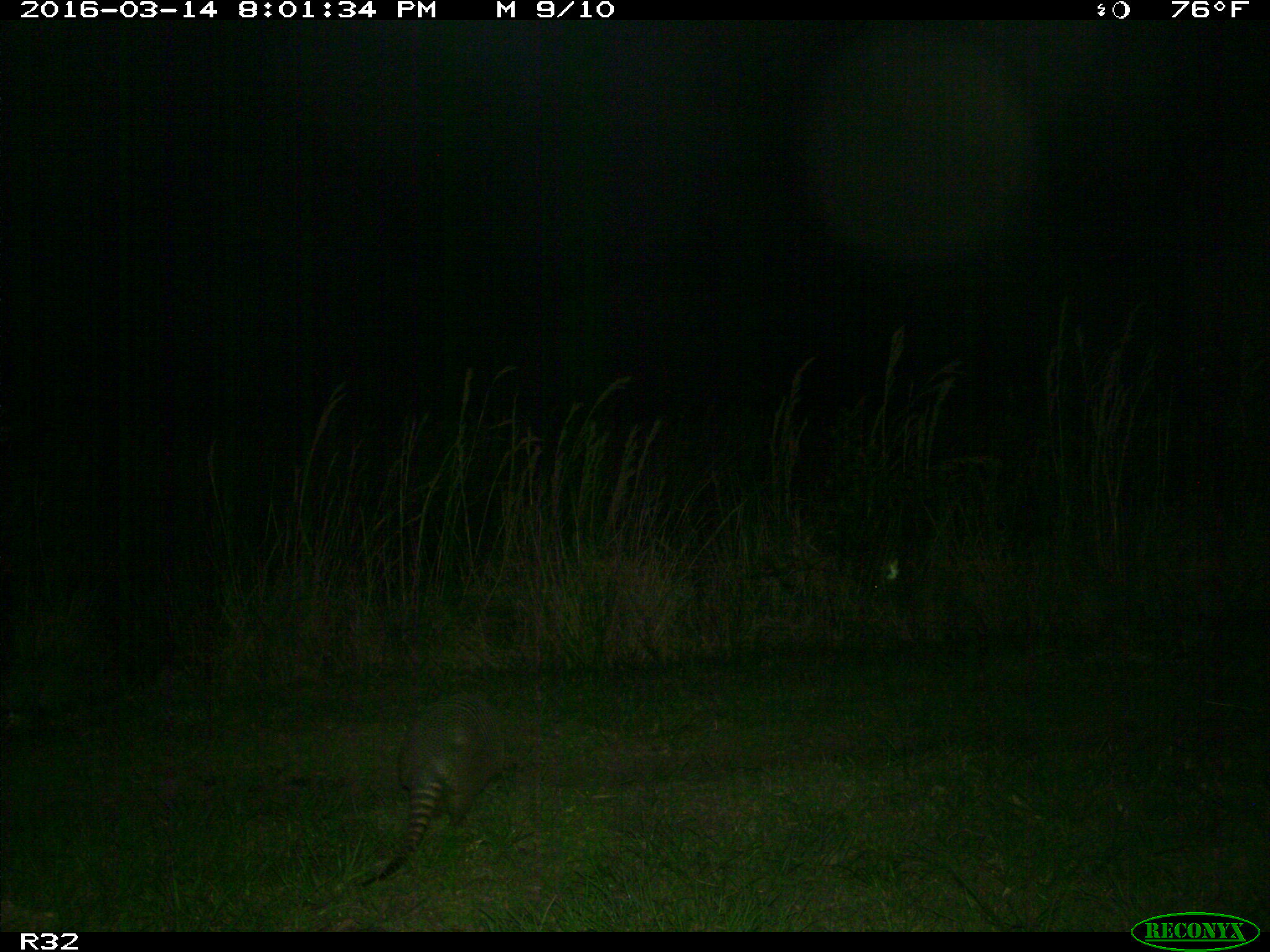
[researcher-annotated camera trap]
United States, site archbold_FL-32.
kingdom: Animalia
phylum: Chordata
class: Mammalia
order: Cingulata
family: Dasypodidae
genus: Dasypus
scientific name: Dasypus novemcinctus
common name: nine-banded armadillo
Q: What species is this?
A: Dasypus novemcinctus (nine-banded armadillo).